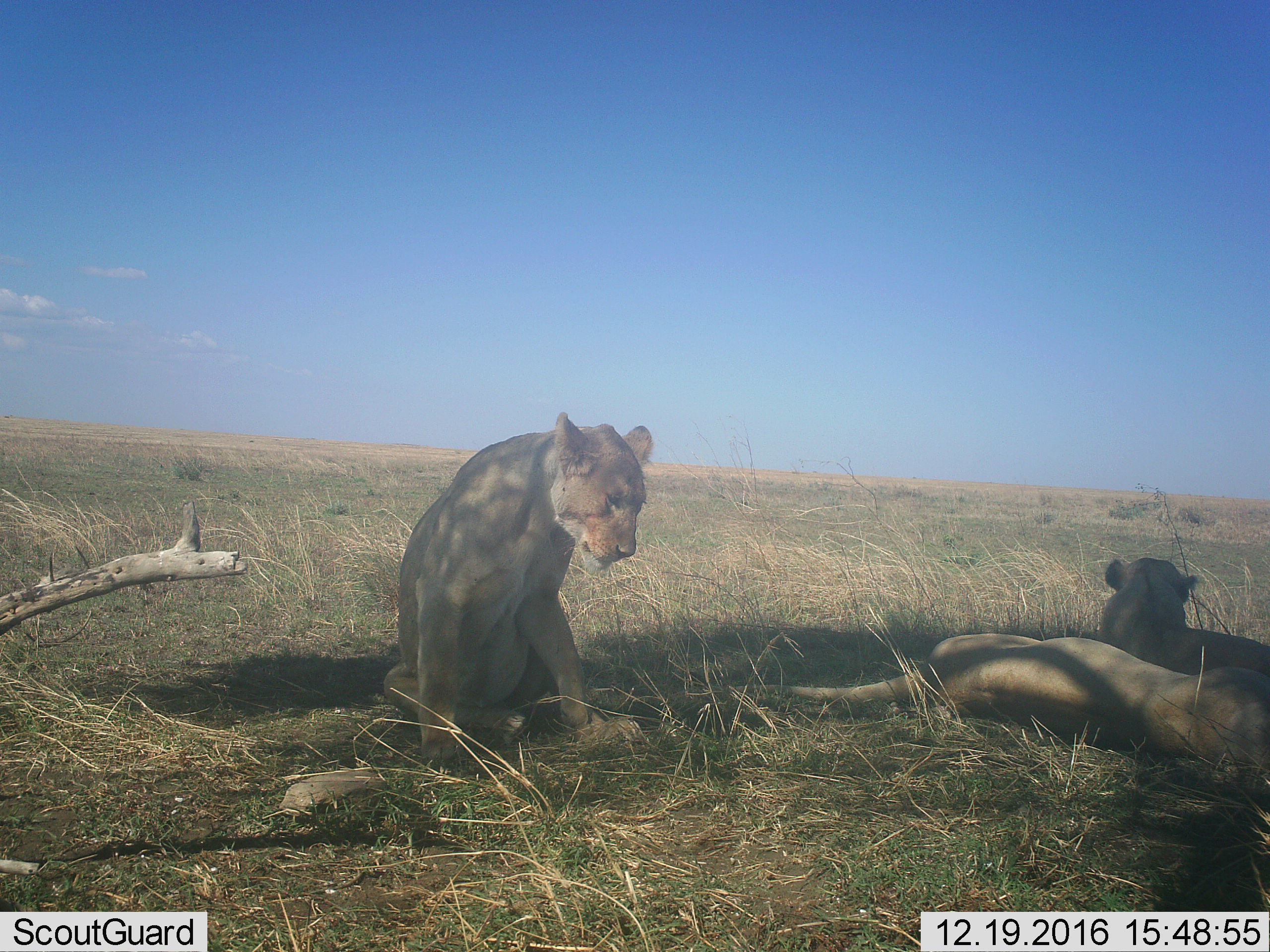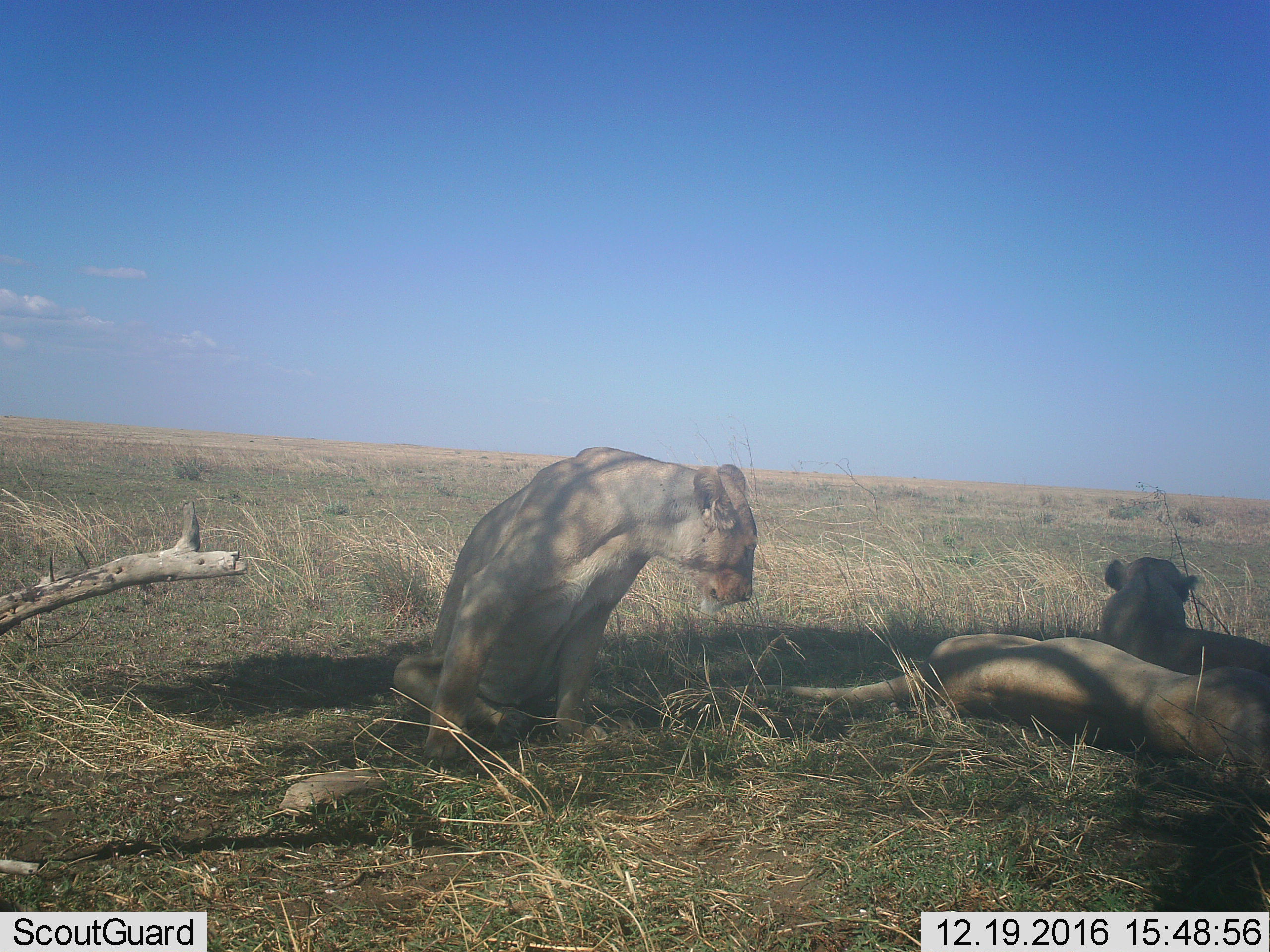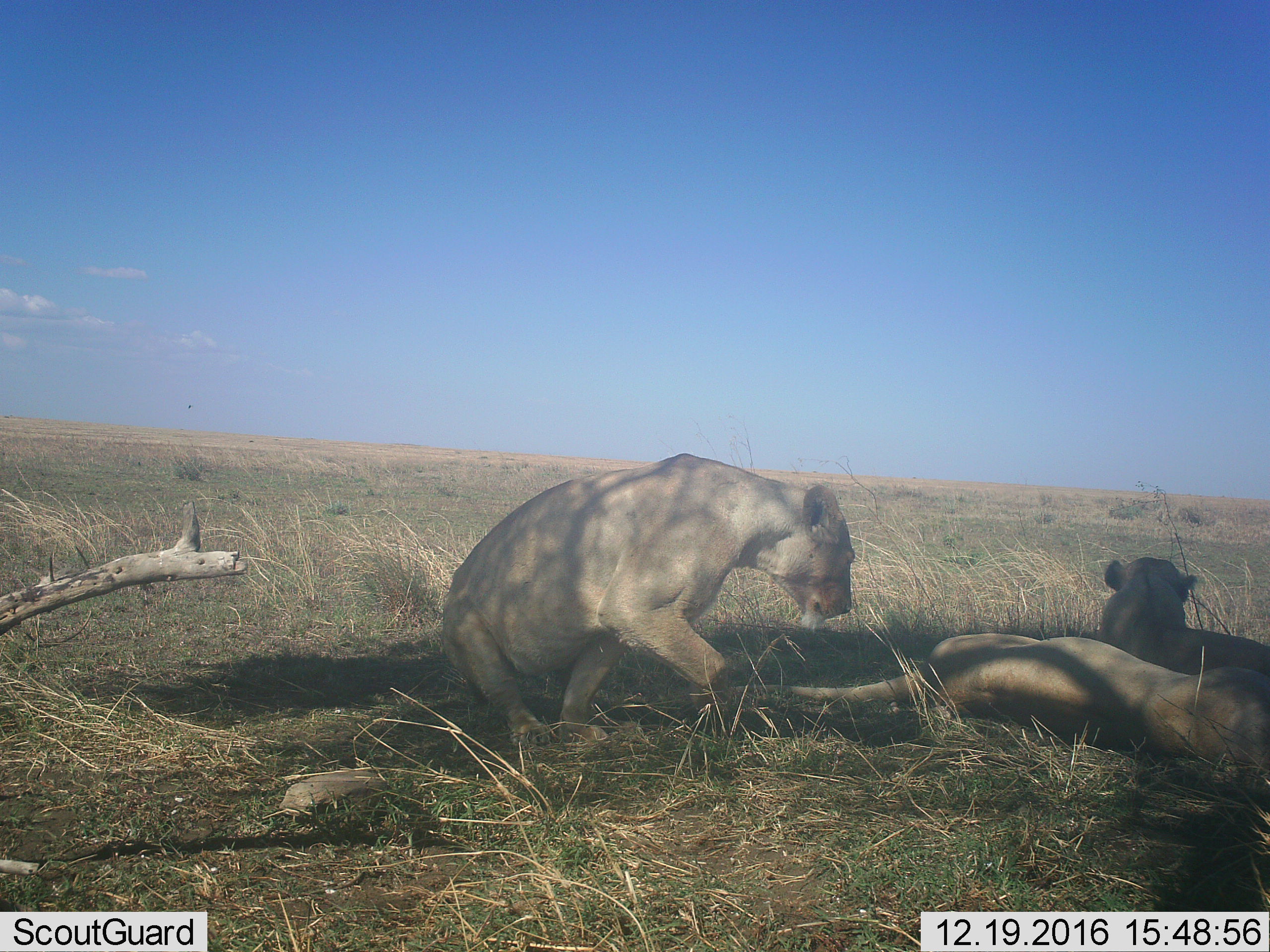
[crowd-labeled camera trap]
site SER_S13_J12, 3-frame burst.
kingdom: Animalia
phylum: Chordata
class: Mammalia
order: Carnivora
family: Felidae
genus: Panthera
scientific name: Panthera leo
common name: lion female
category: lionfemale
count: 3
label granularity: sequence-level